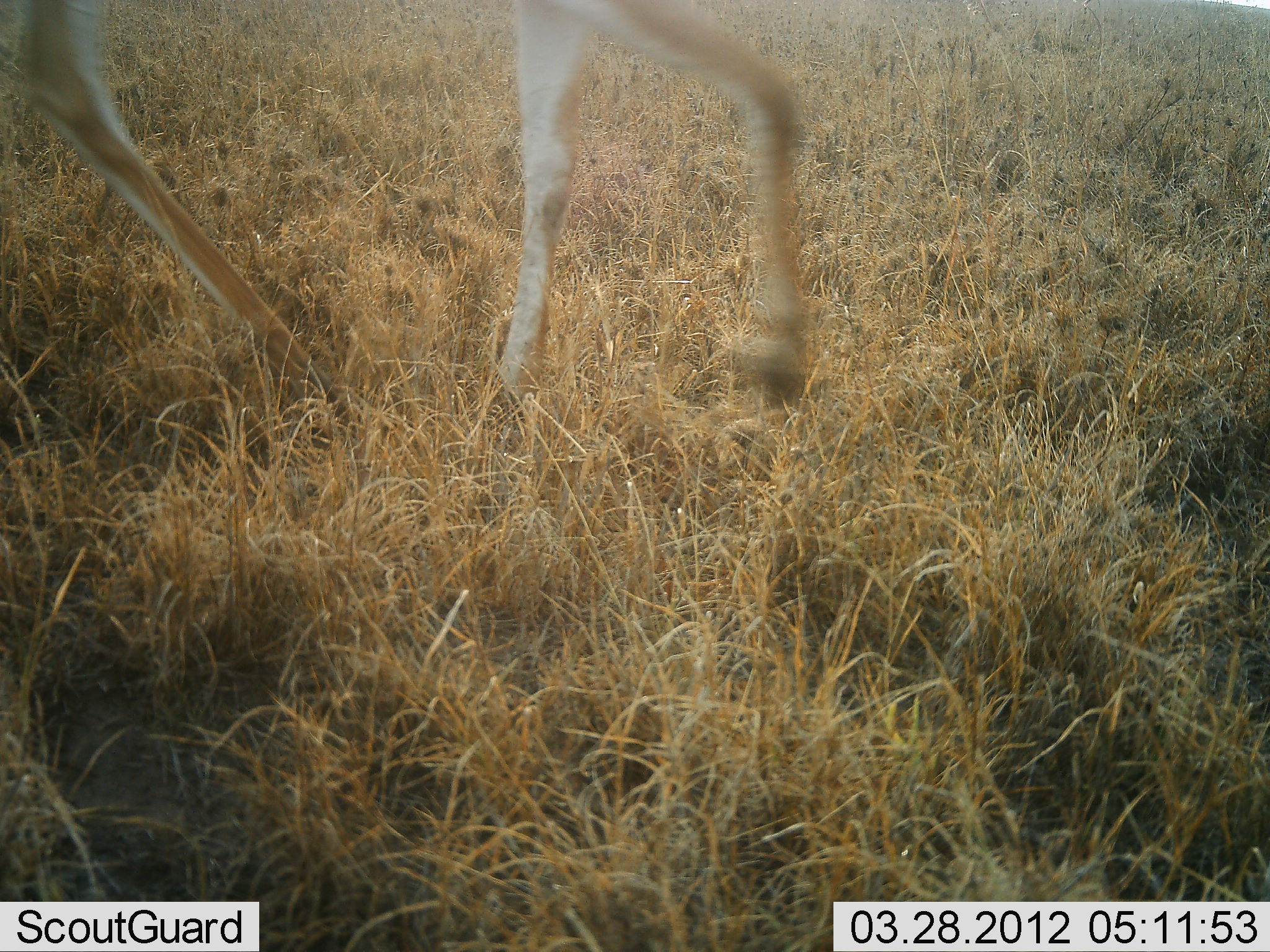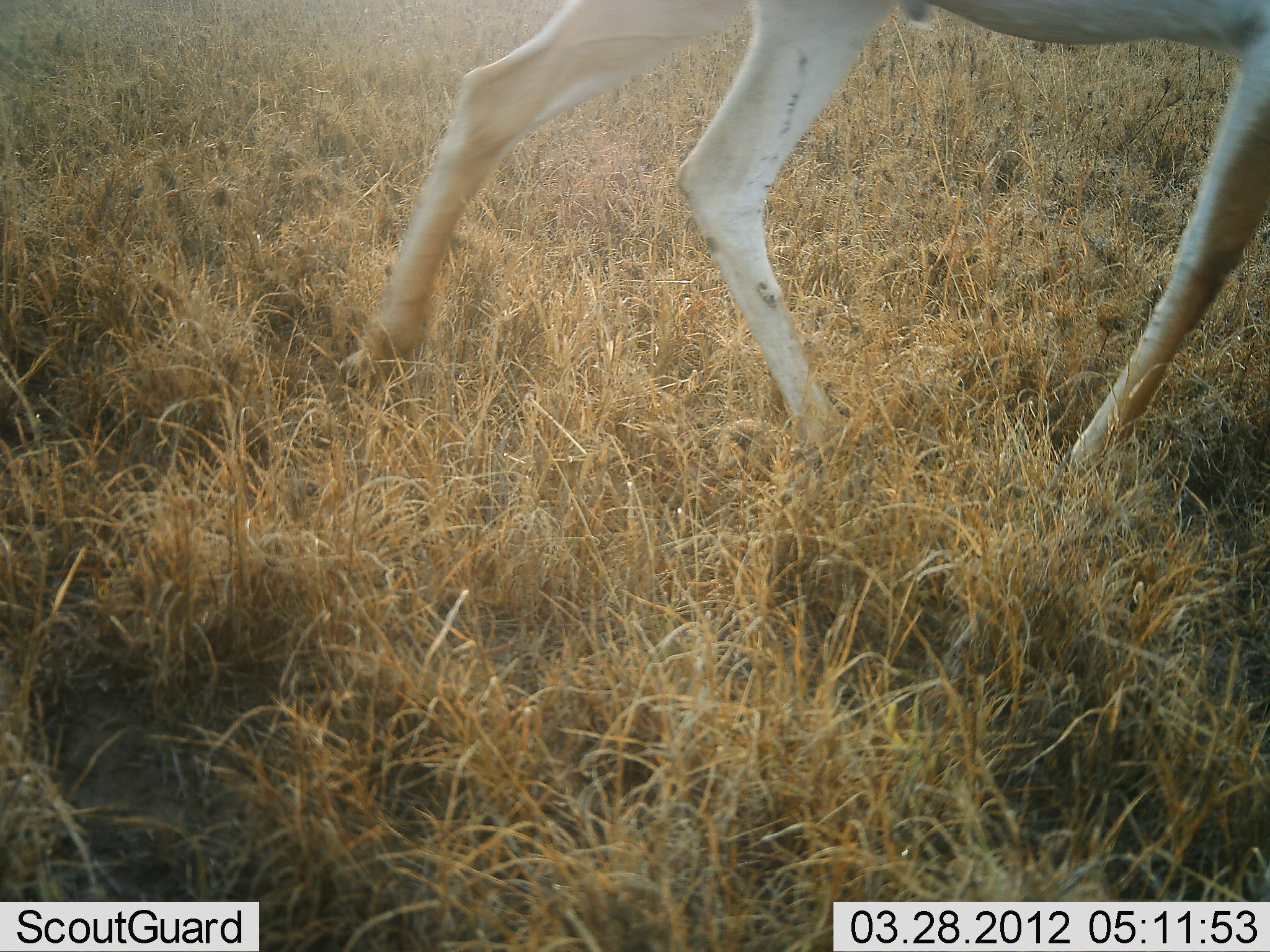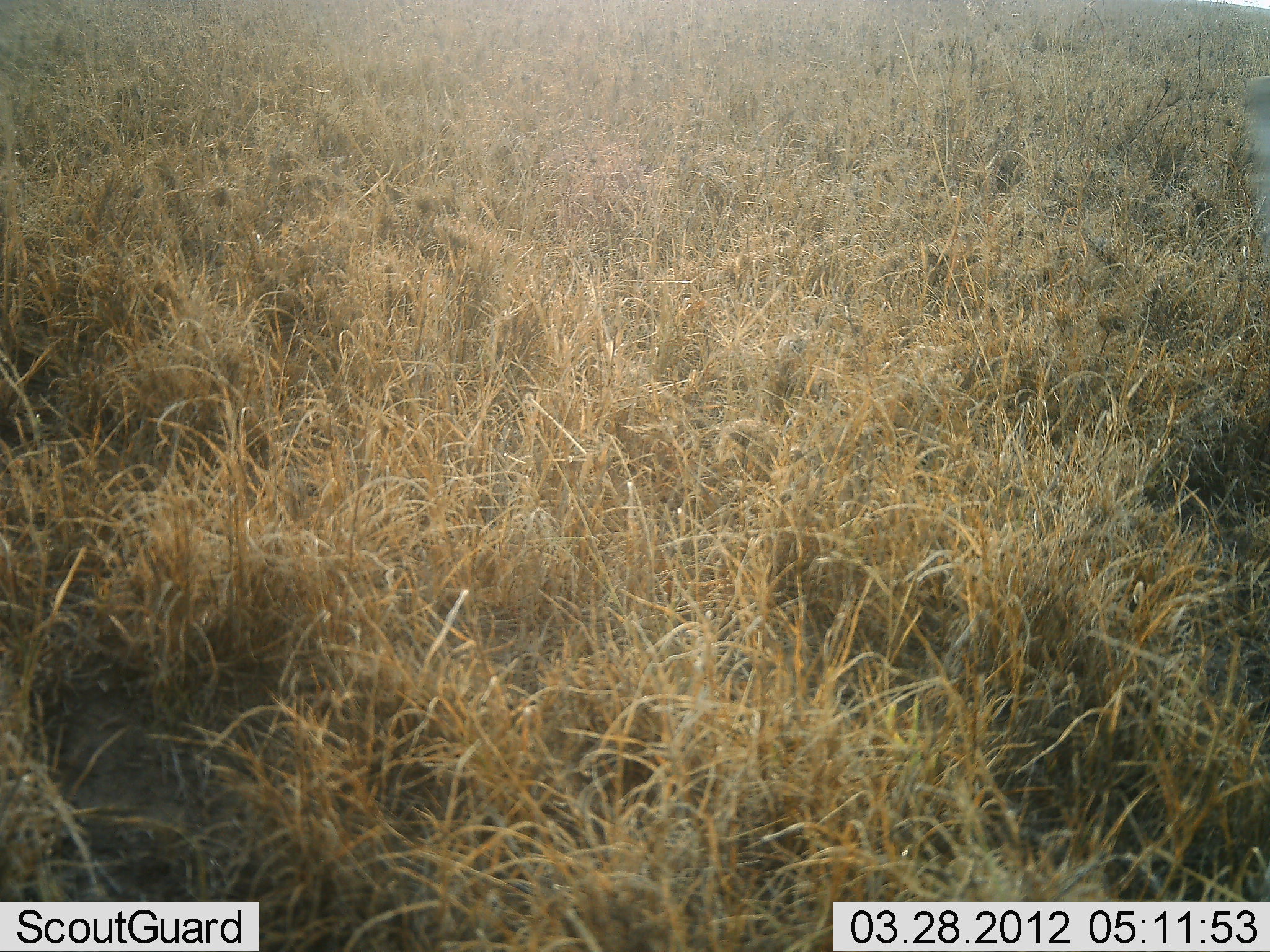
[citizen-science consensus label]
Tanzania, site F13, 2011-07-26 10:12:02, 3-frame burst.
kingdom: Animalia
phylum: Chordata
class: Mammalia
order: Artiodactyla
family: Bovidae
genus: Nanger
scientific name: Nanger granti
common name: grant's gazelle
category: gazellegrants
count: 1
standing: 0%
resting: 0%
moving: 100%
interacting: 0%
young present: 0%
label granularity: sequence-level